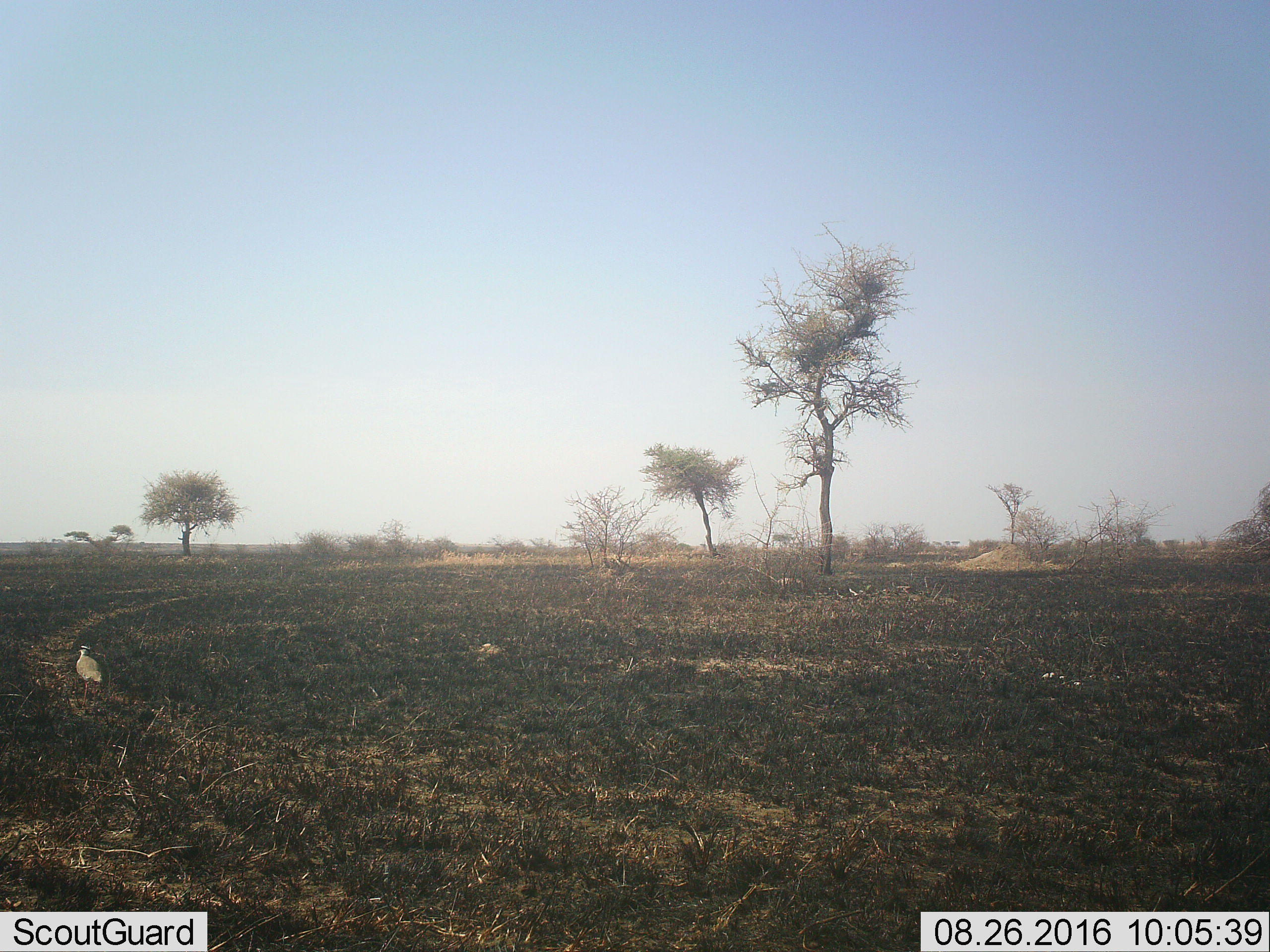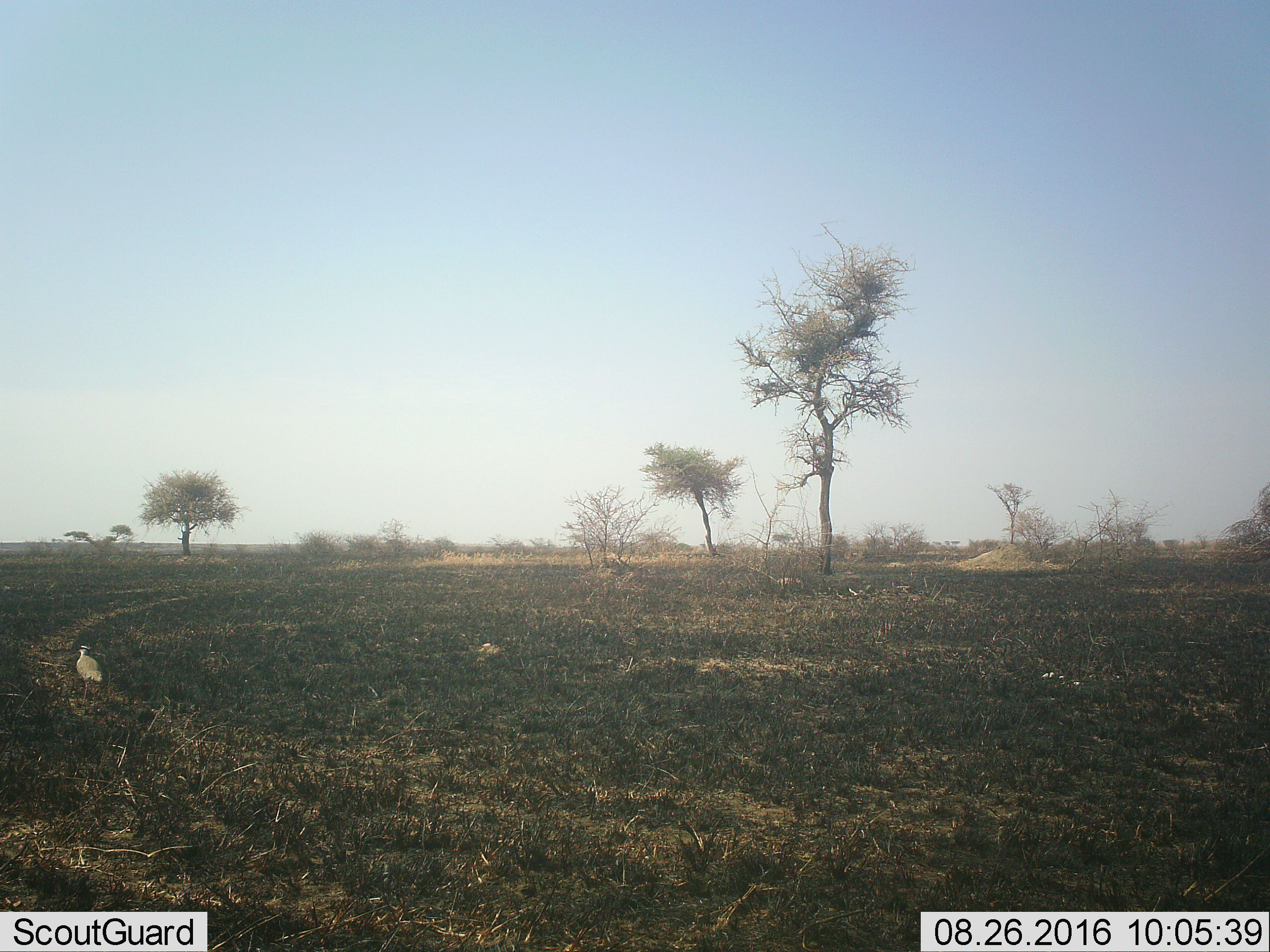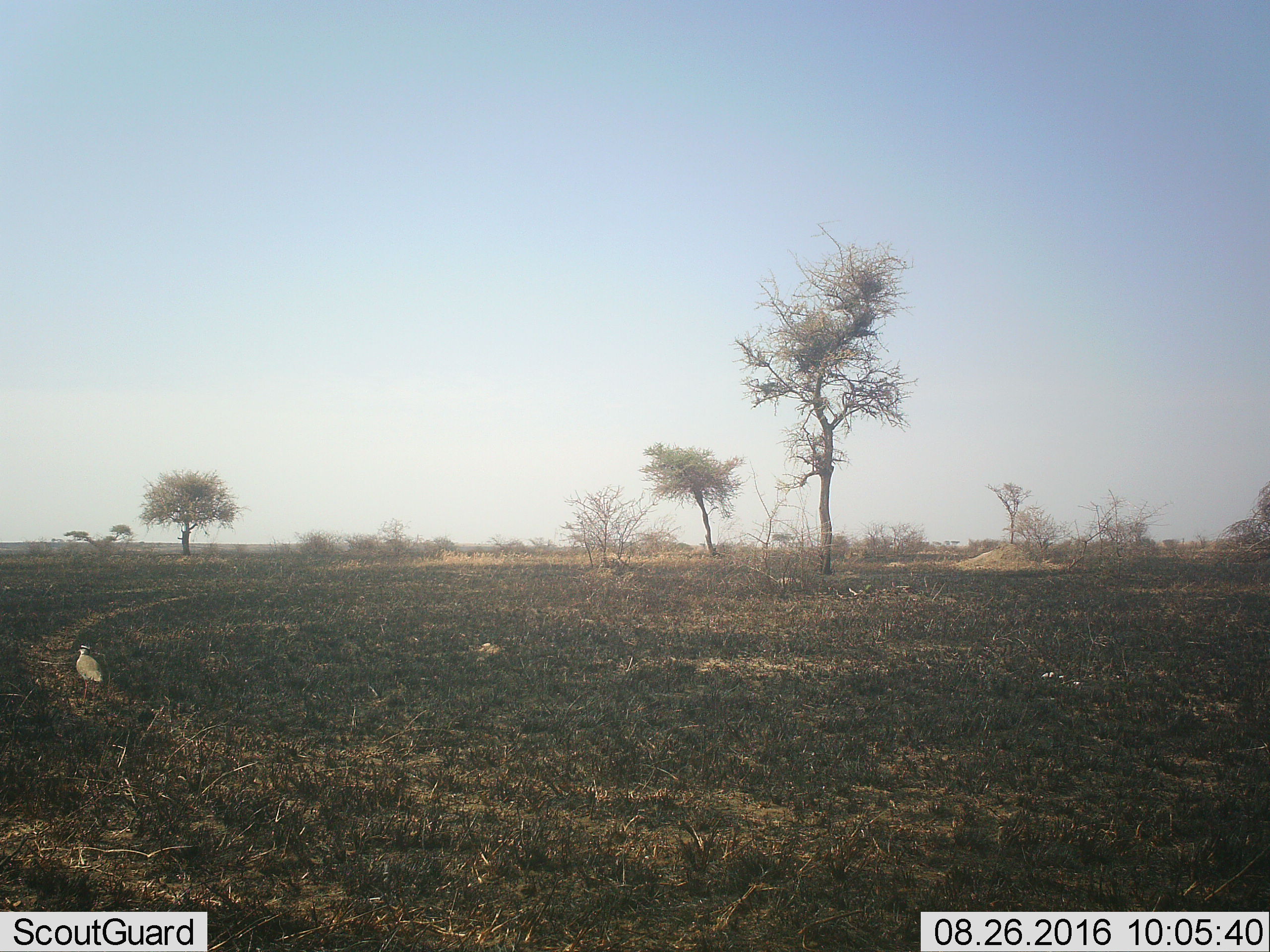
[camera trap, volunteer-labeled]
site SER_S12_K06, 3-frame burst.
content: unidentified animal